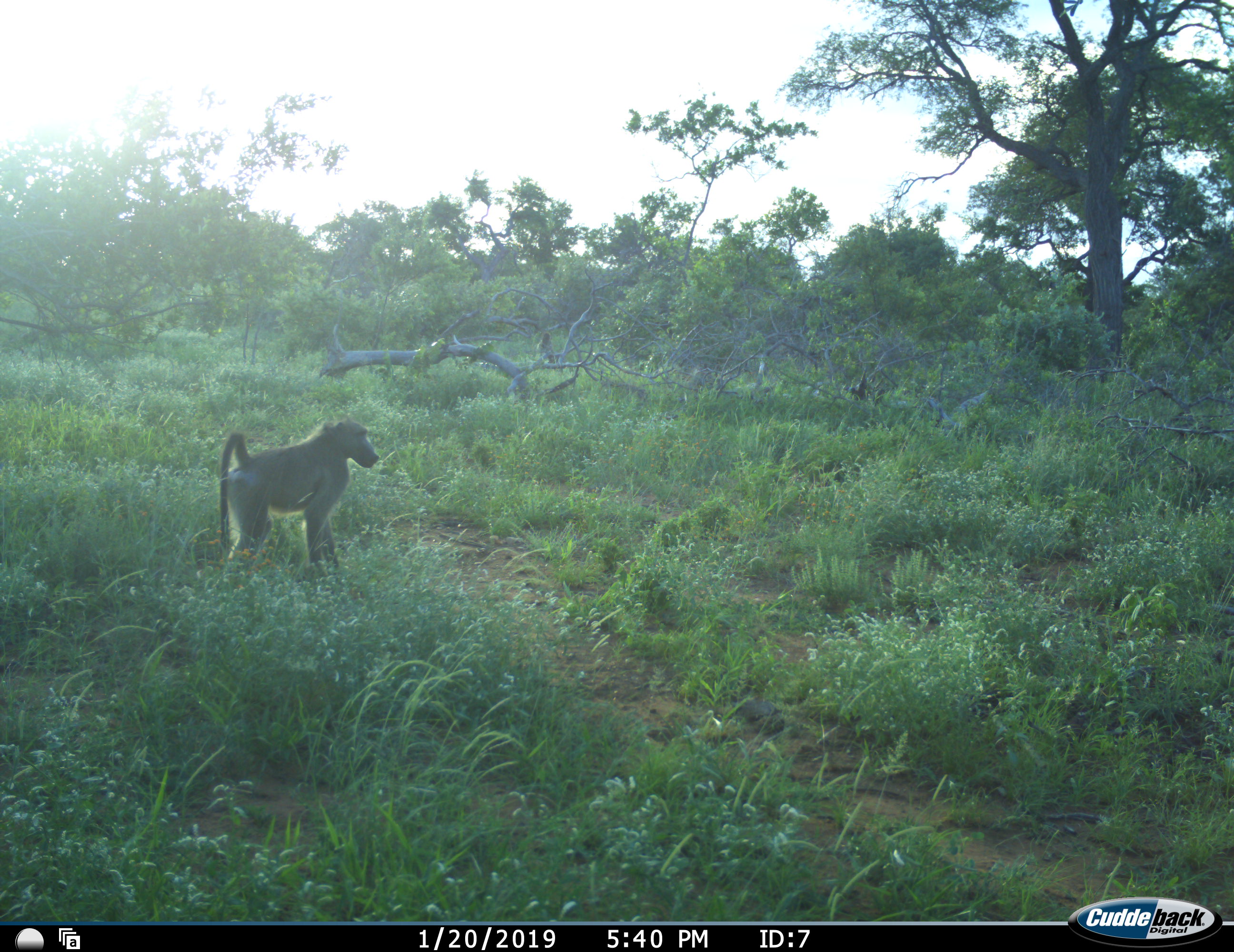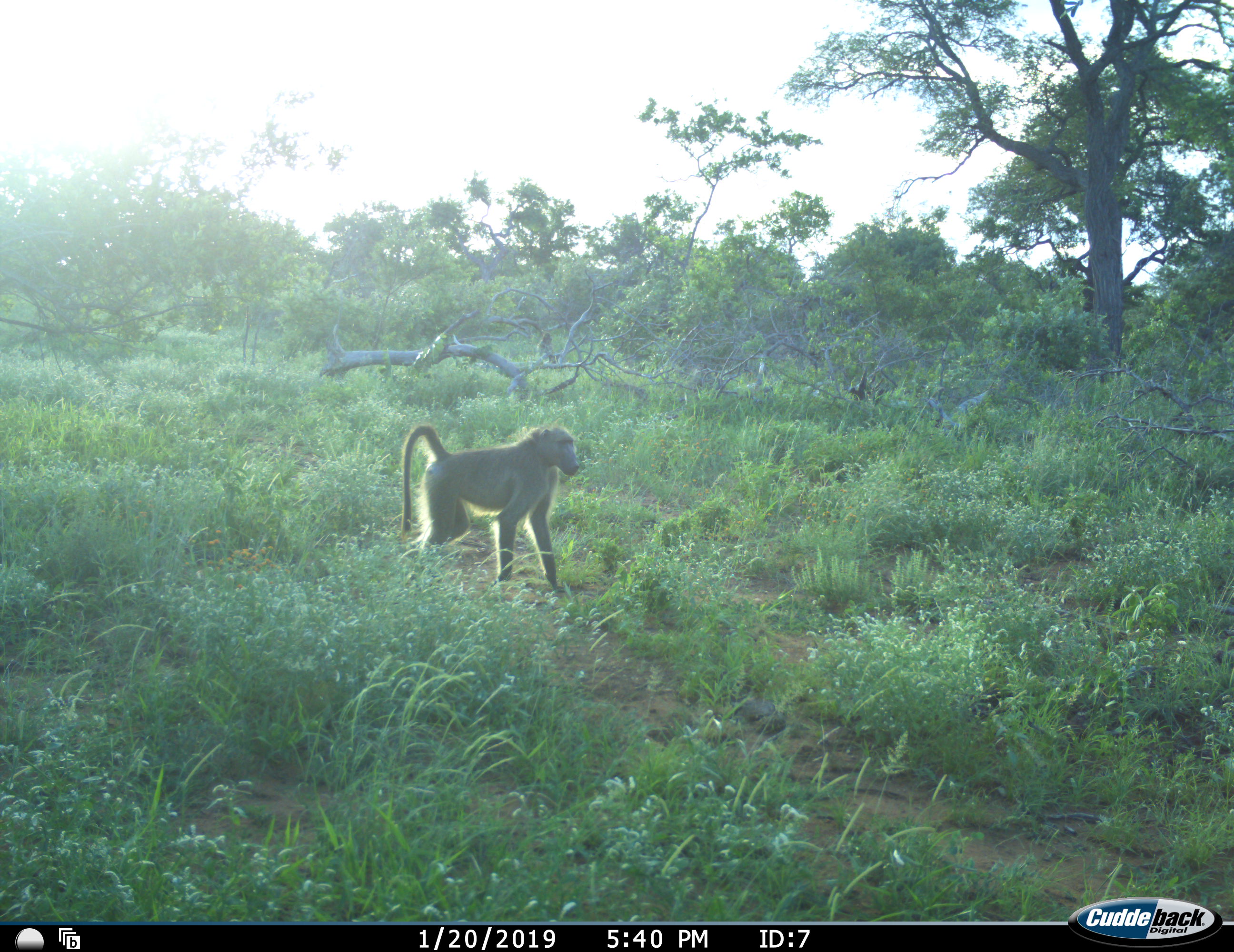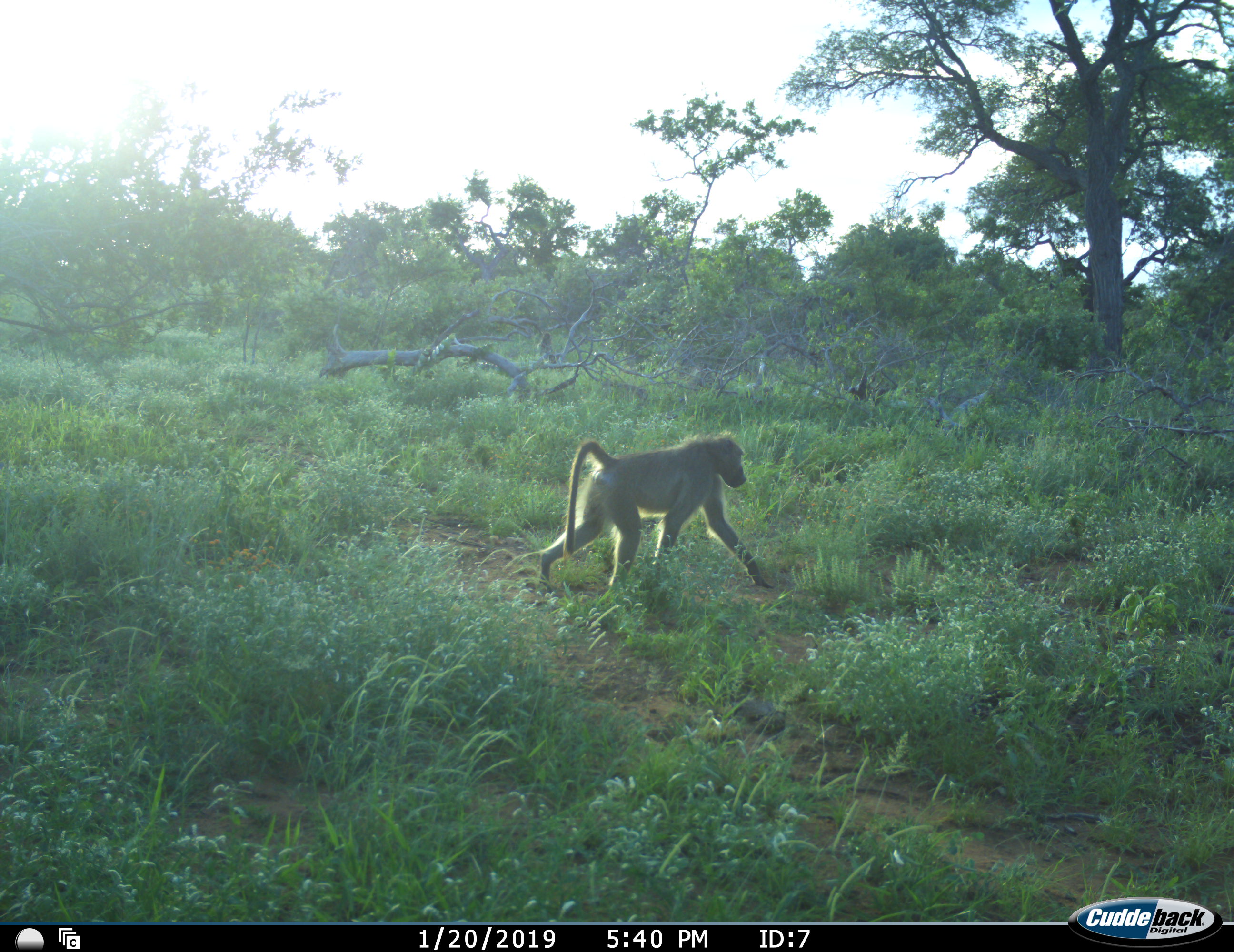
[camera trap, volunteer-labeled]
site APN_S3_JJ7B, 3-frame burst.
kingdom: Animalia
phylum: Chordata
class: Mammalia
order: Primates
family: Cercopithecidae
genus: Papio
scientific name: Papio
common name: baboon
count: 1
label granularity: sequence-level